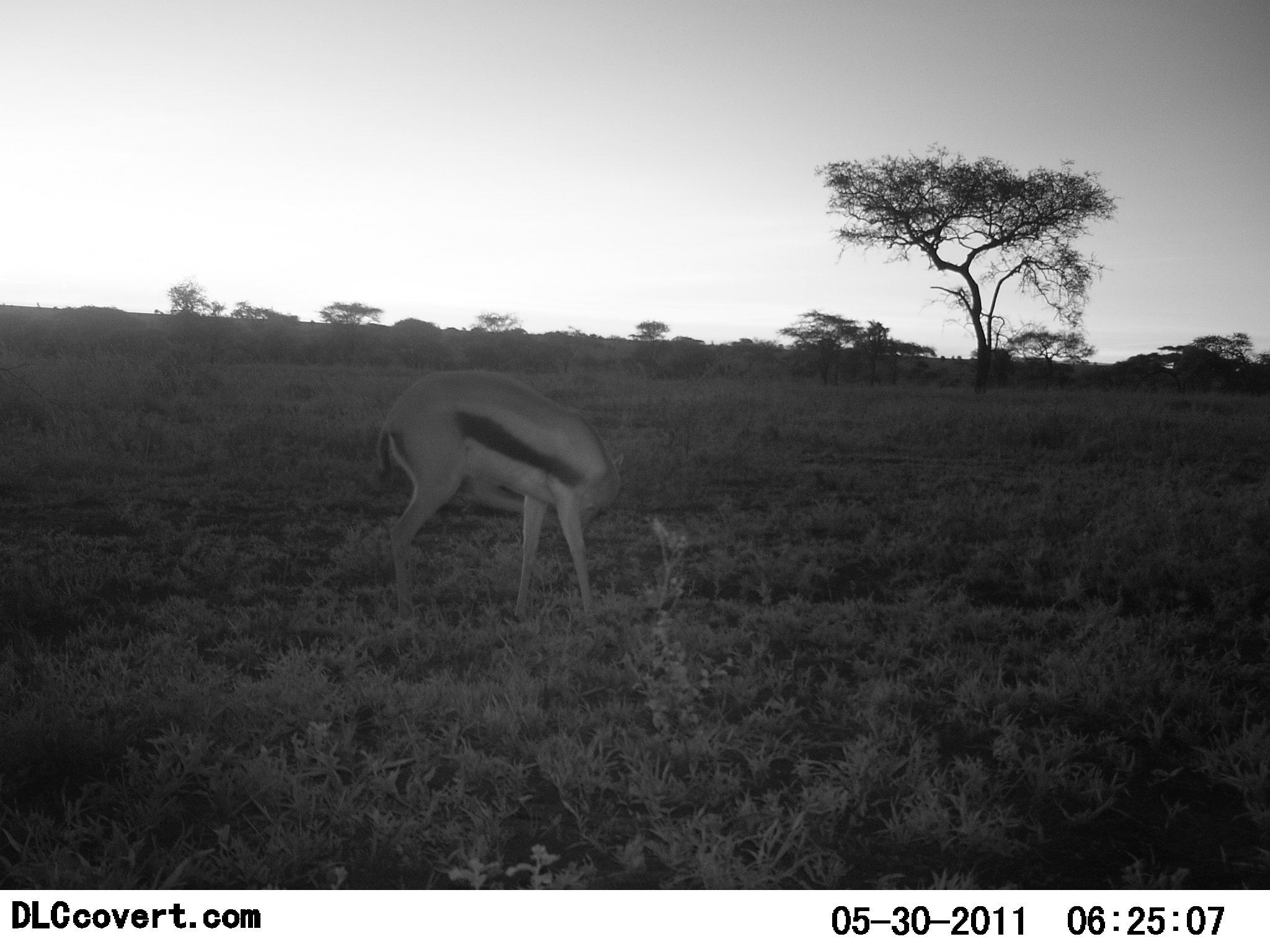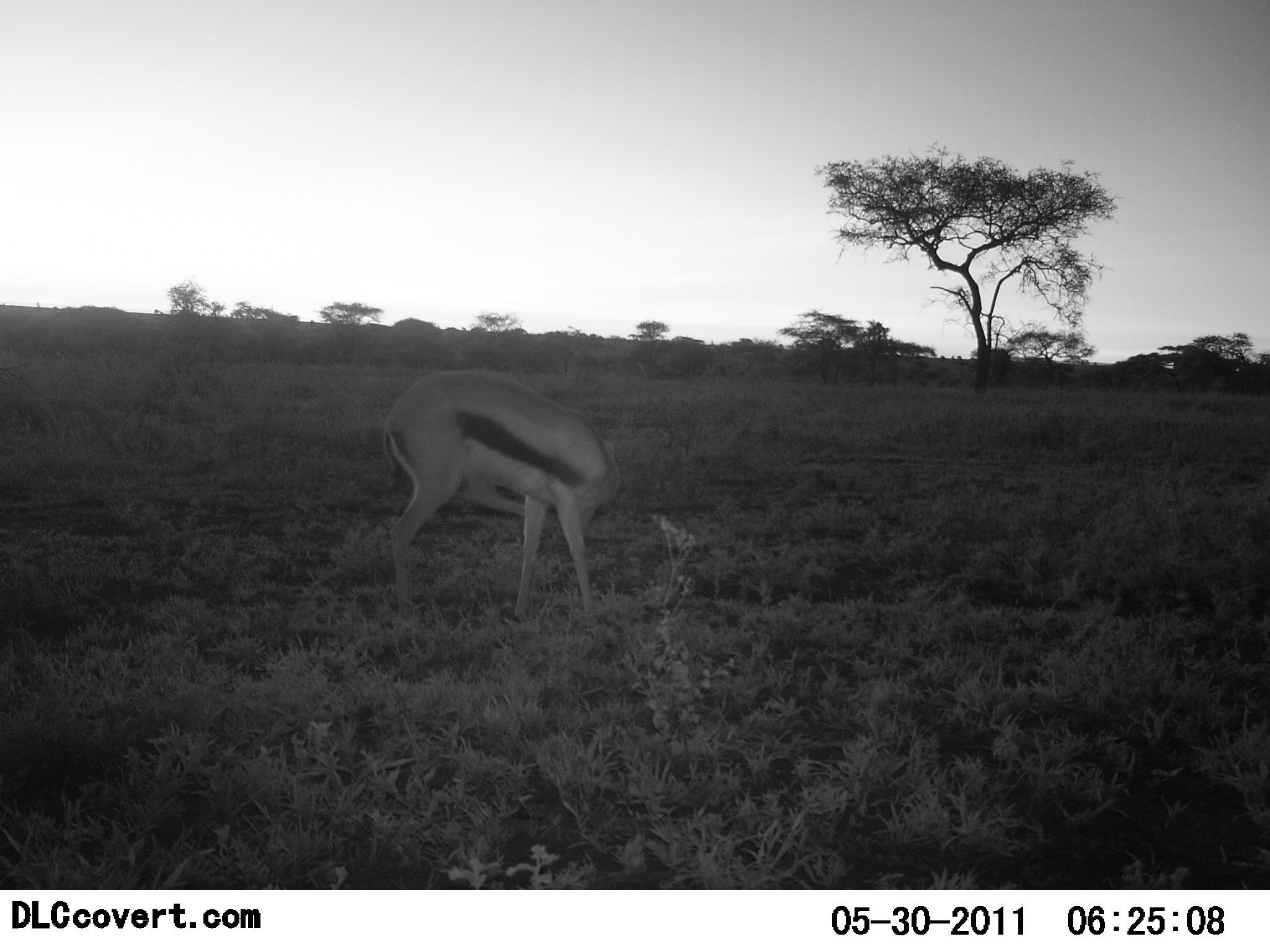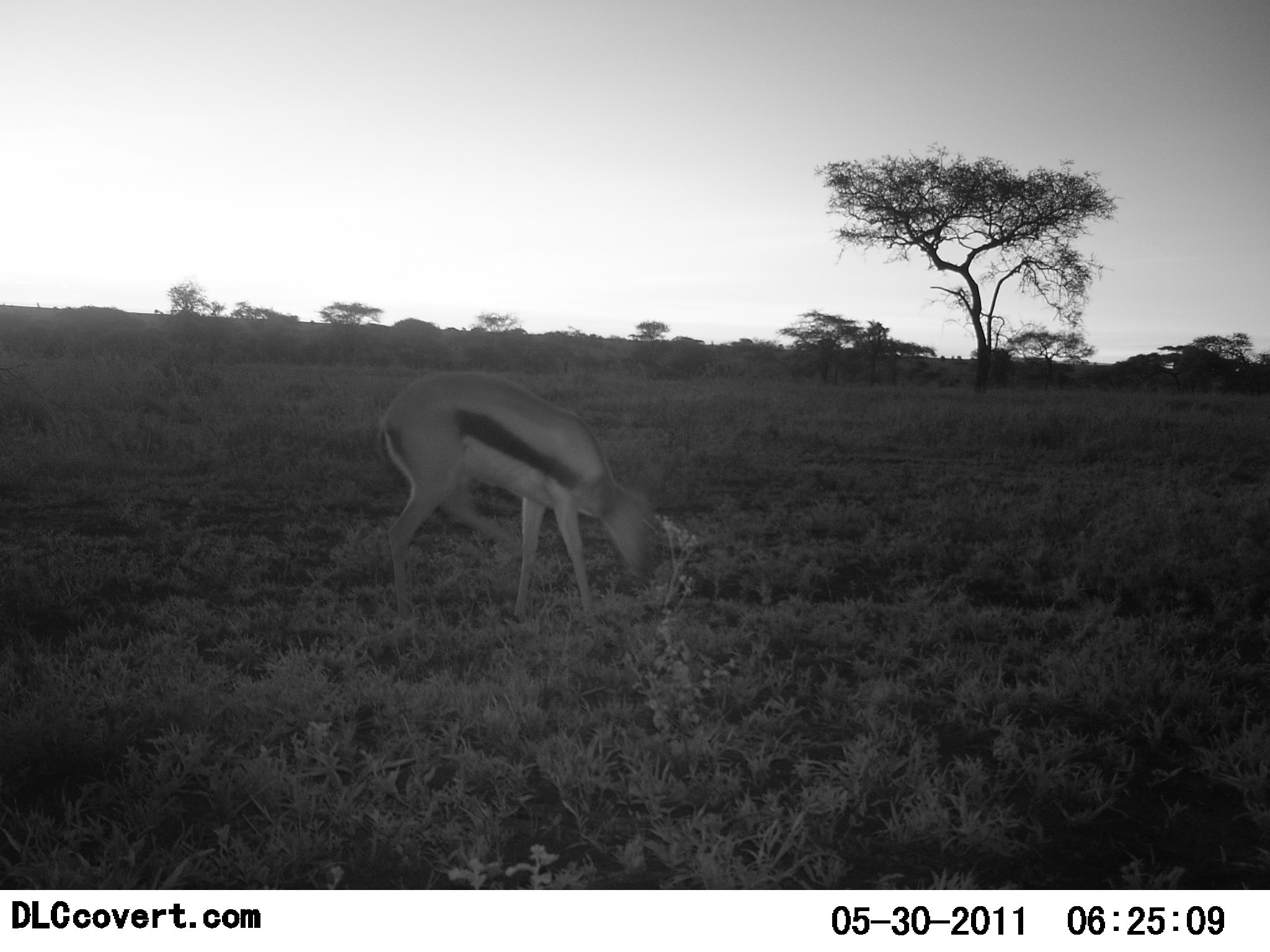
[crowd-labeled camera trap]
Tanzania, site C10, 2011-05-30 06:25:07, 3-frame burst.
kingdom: Animalia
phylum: Chordata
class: Mammalia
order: Artiodactyla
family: Bovidae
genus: Eudorcas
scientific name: Eudorcas thomsonii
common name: thomson's gazelle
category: gazellethomsons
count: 1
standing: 88%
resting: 0%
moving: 6%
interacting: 0%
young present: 0%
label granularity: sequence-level